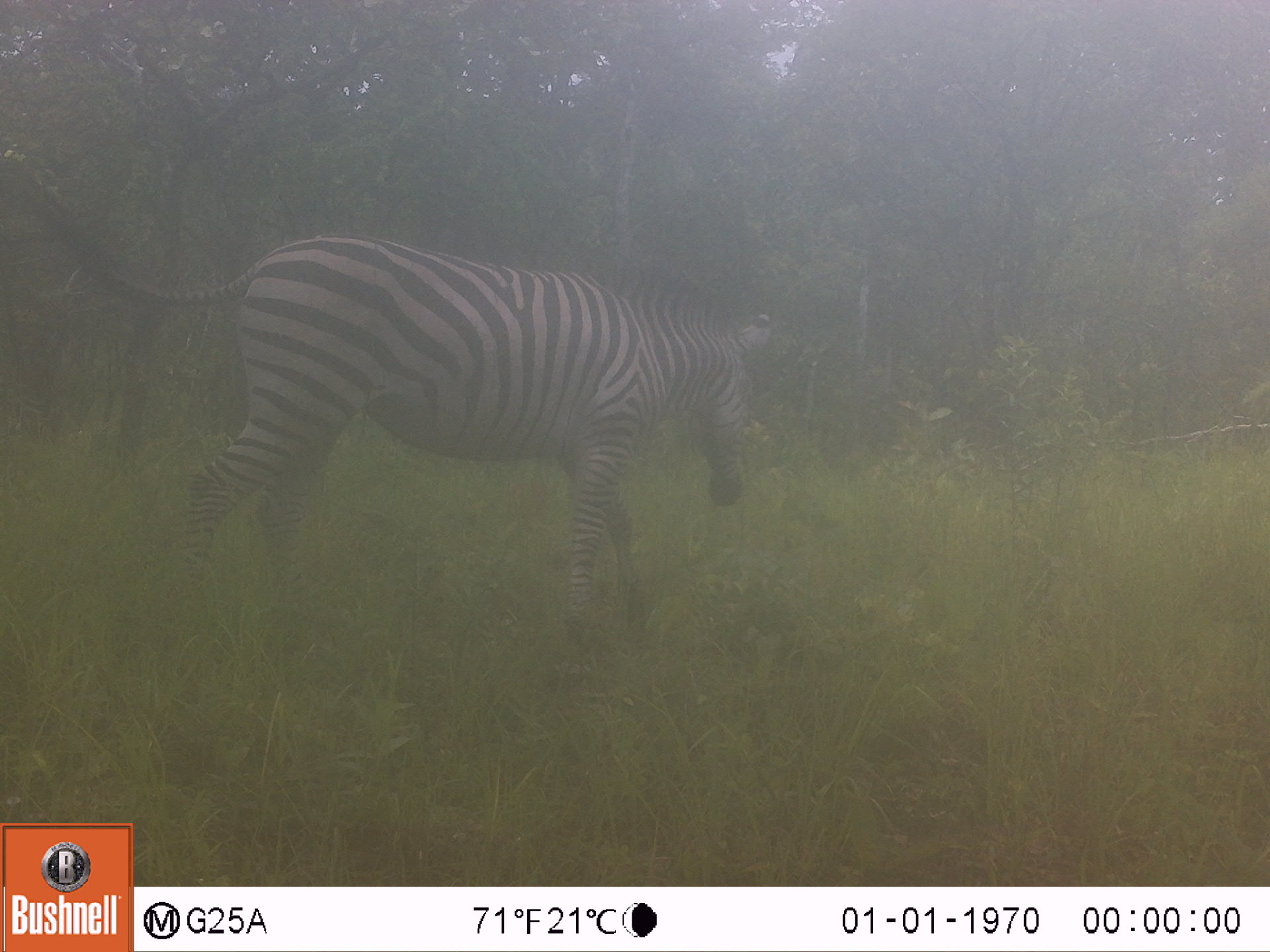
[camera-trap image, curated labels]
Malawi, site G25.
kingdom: Animalia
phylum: Chordata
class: Mammalia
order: Perissodactyla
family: Equidae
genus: Equus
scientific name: Equus quagga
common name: plains zebra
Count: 1.